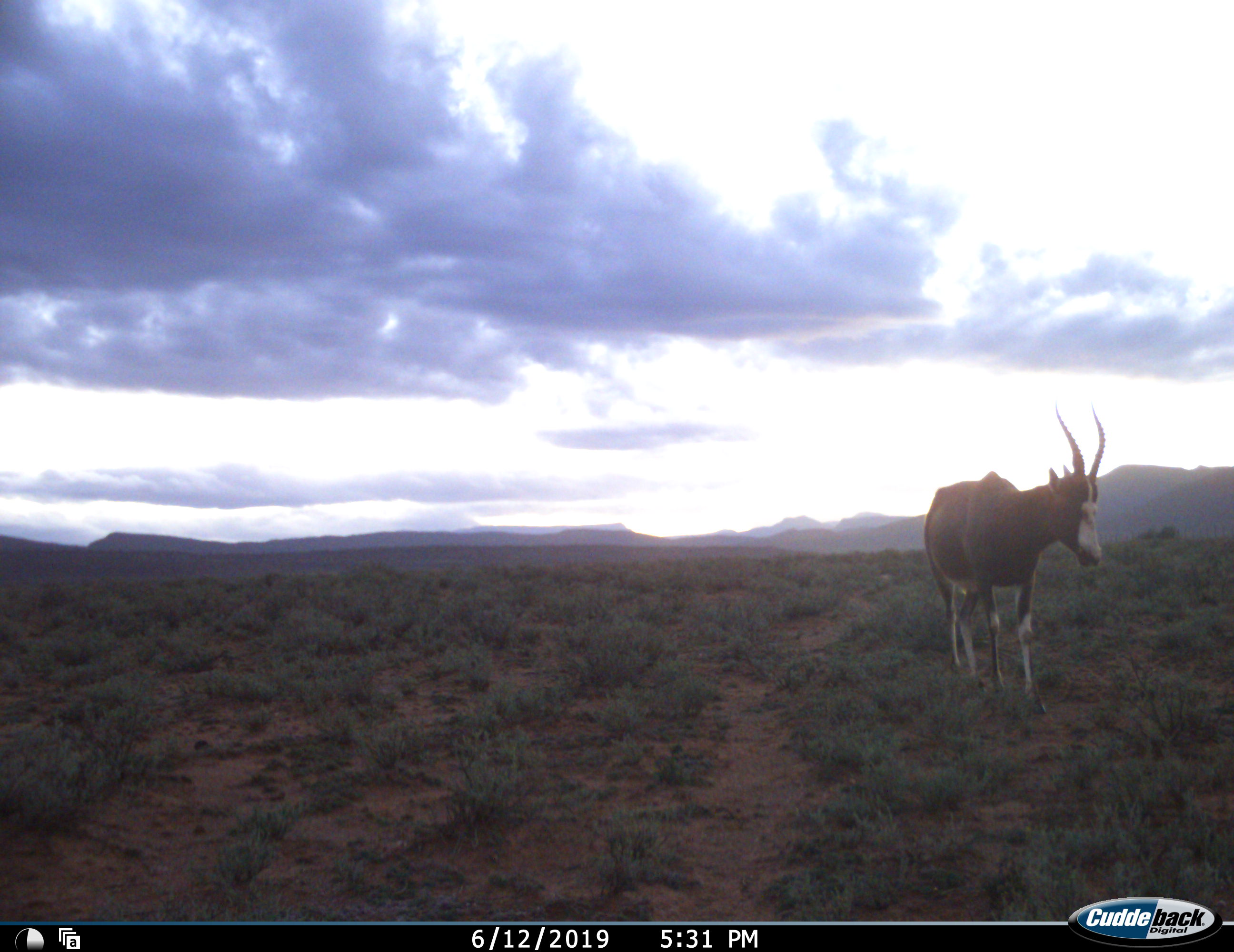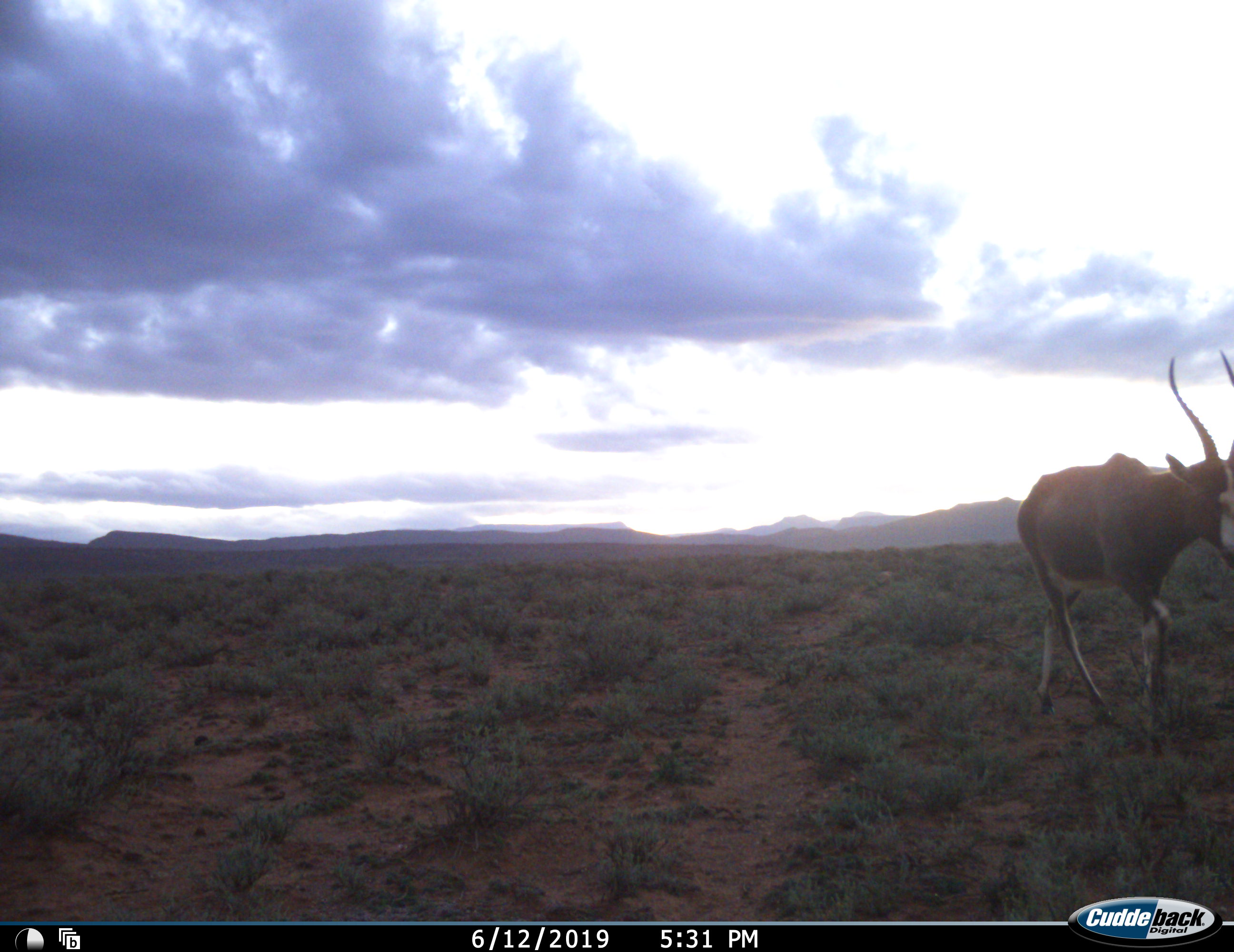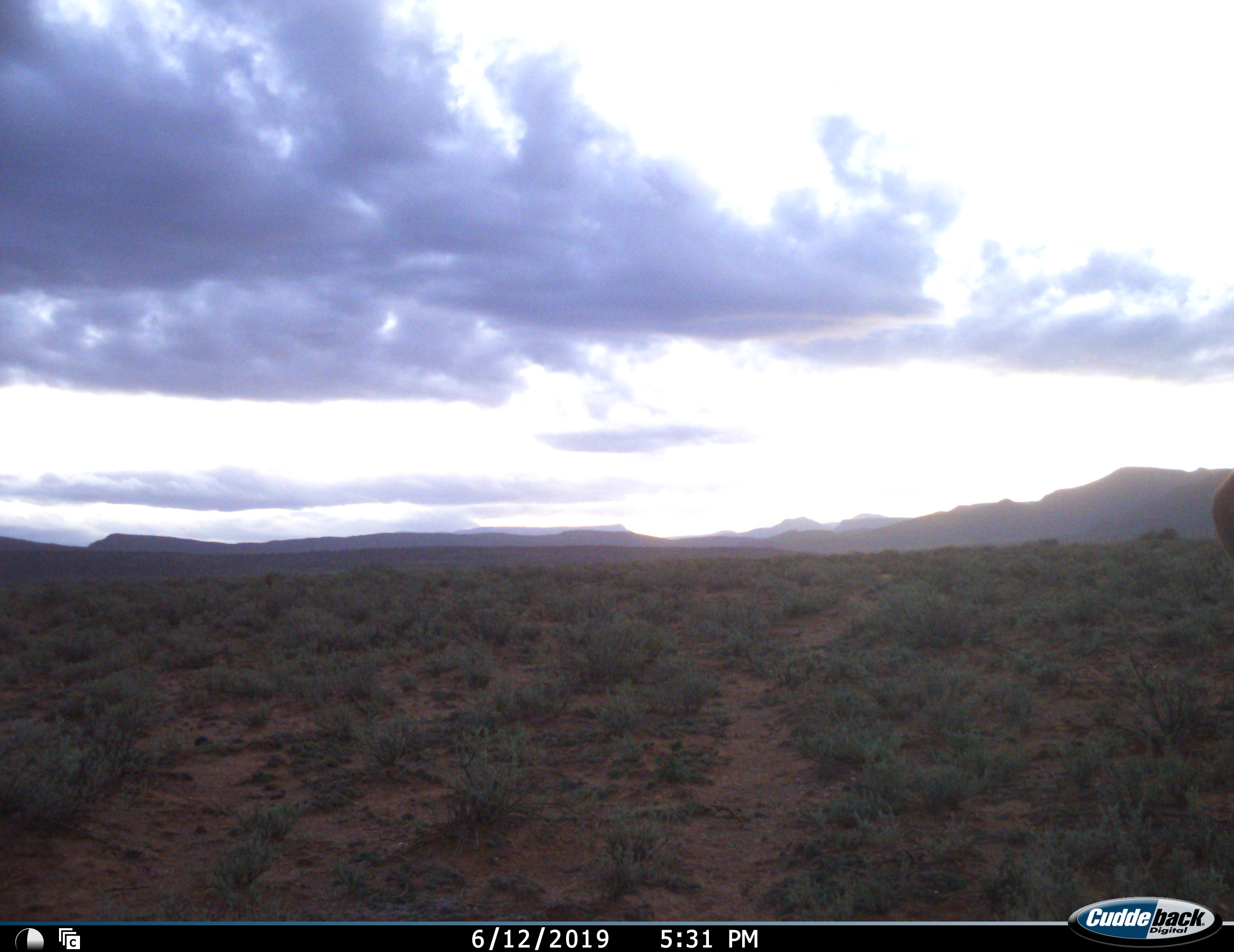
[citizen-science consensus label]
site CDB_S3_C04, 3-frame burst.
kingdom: Animalia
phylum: Chordata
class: Mammalia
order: Artiodactyla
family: Bovidae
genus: Damaliscus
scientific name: Damaliscus pygargus phillipsi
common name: blesbok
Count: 1.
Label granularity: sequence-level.